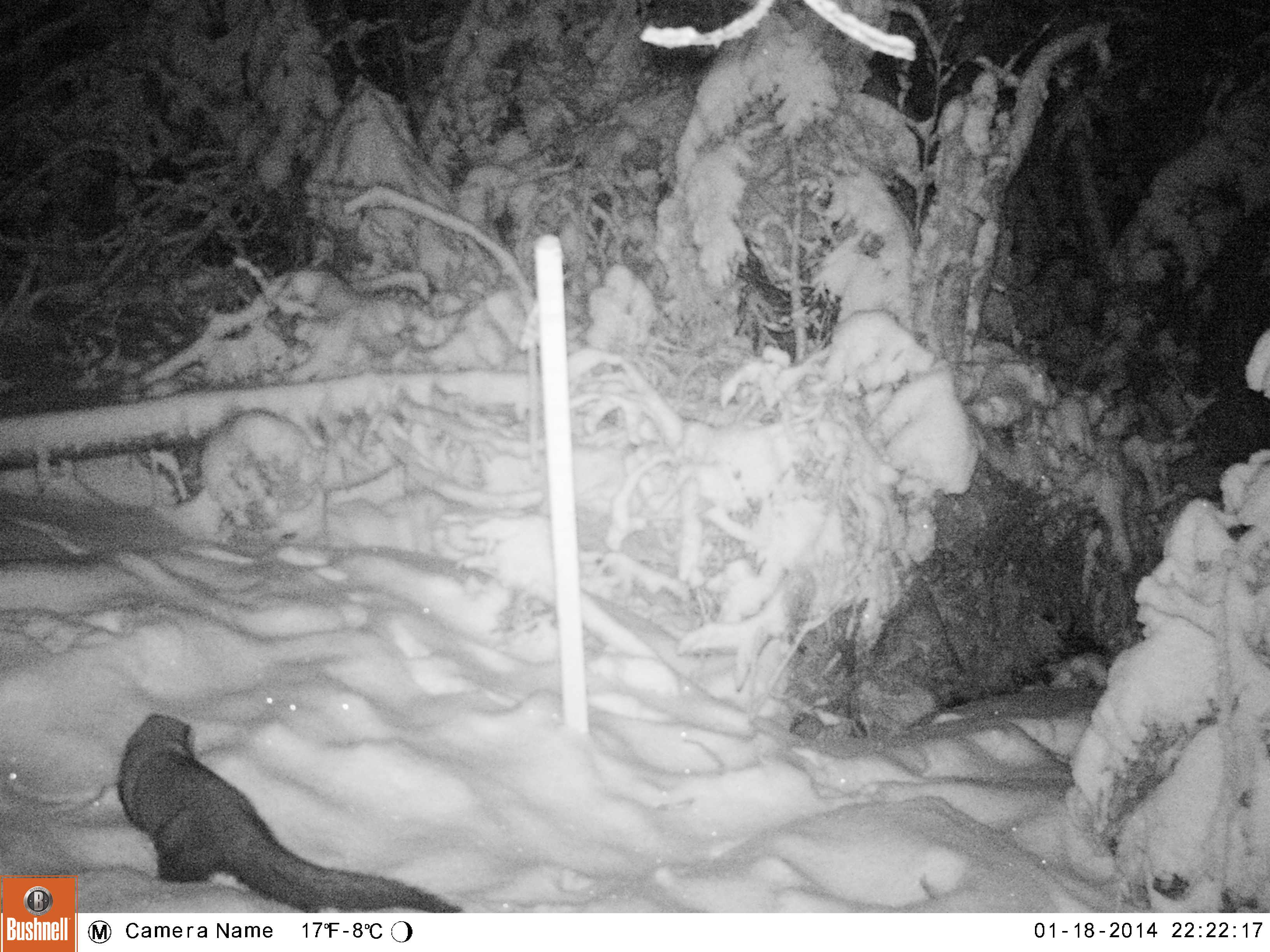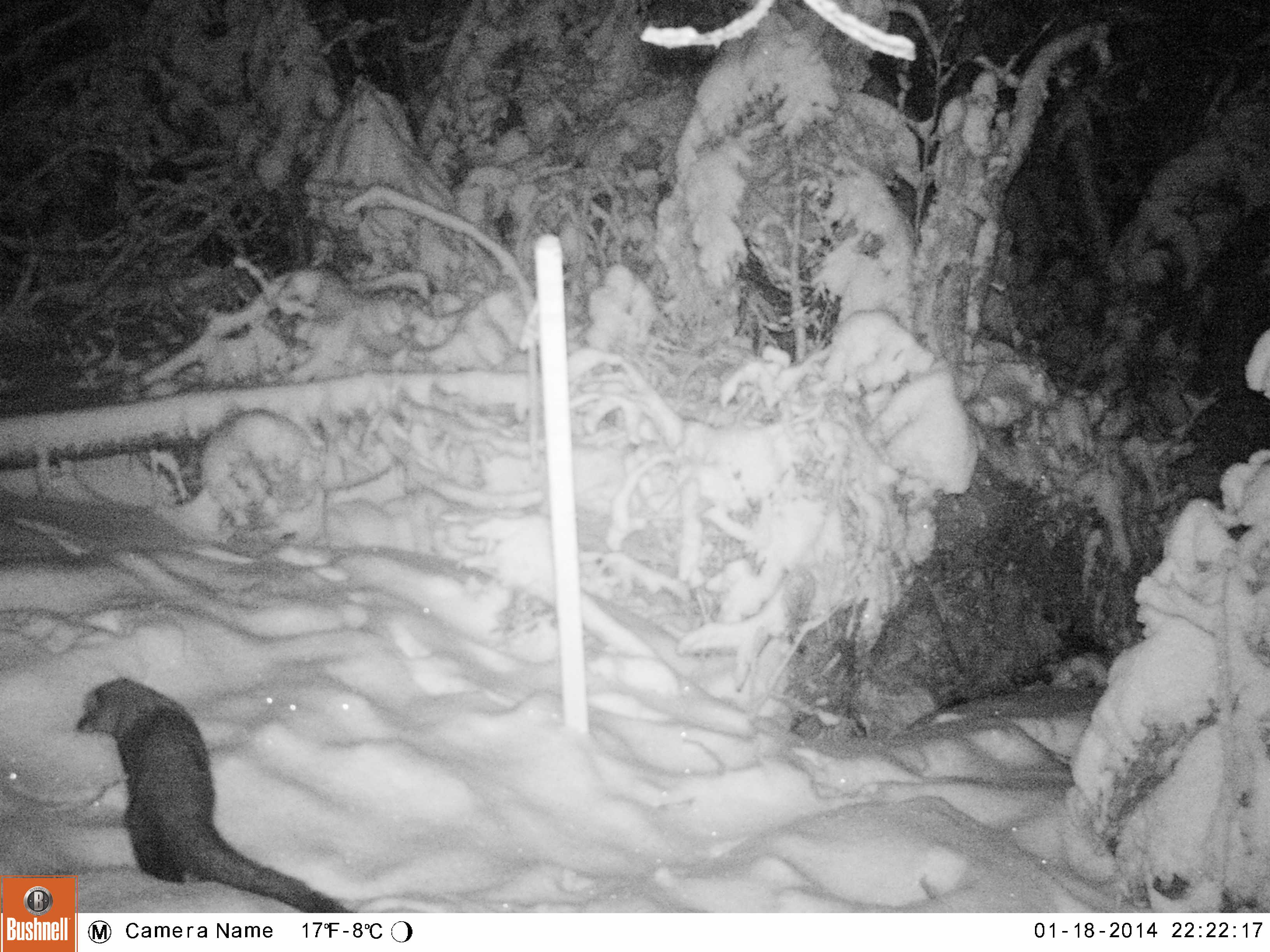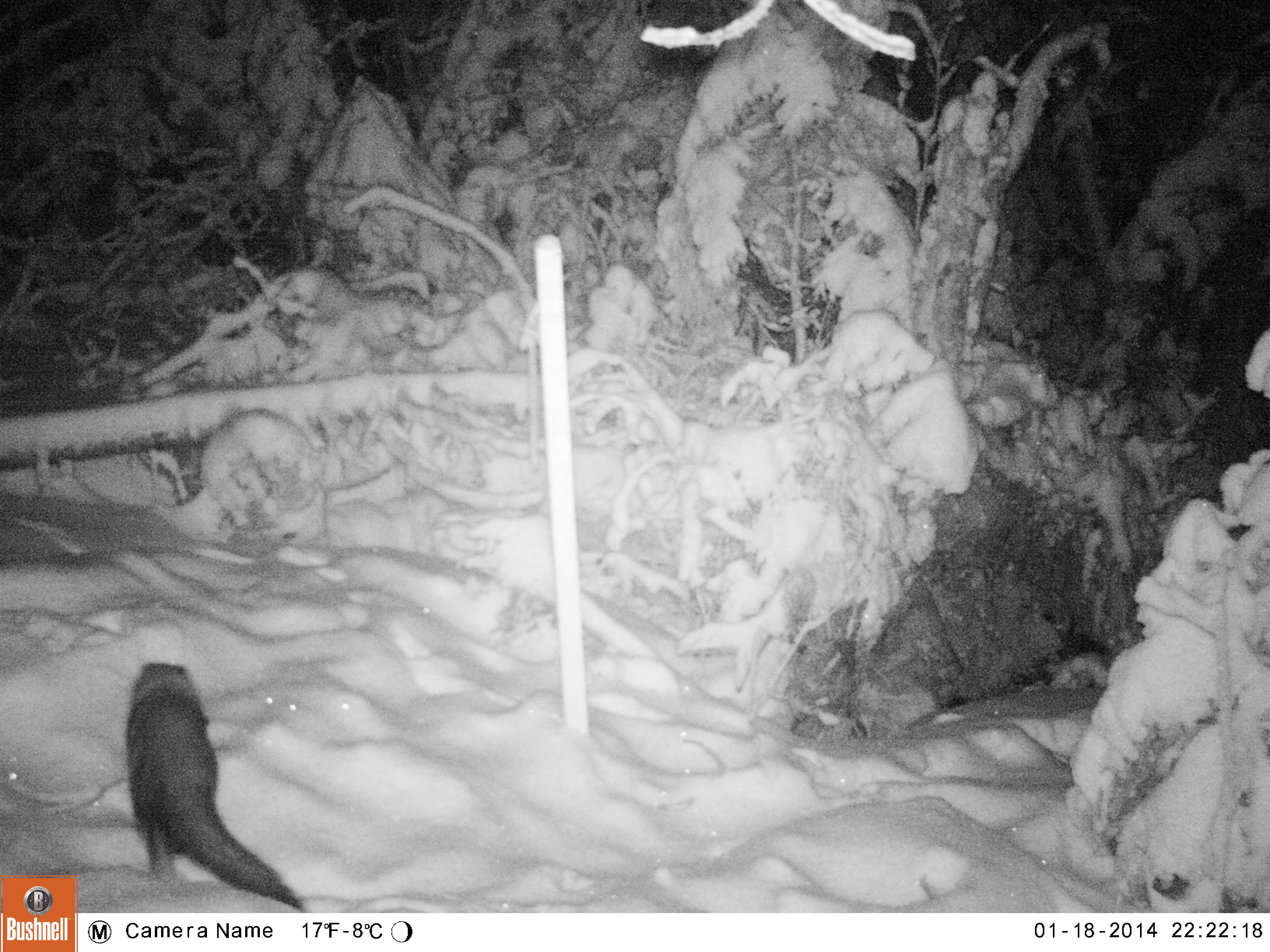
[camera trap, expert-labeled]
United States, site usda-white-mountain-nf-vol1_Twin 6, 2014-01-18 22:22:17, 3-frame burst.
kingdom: Animalia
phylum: Chordata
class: Mammalia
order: Carnivora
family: Mustelidae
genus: Pekania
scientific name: Pekania pennanti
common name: fisher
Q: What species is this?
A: Fisher (Pekania pennanti).